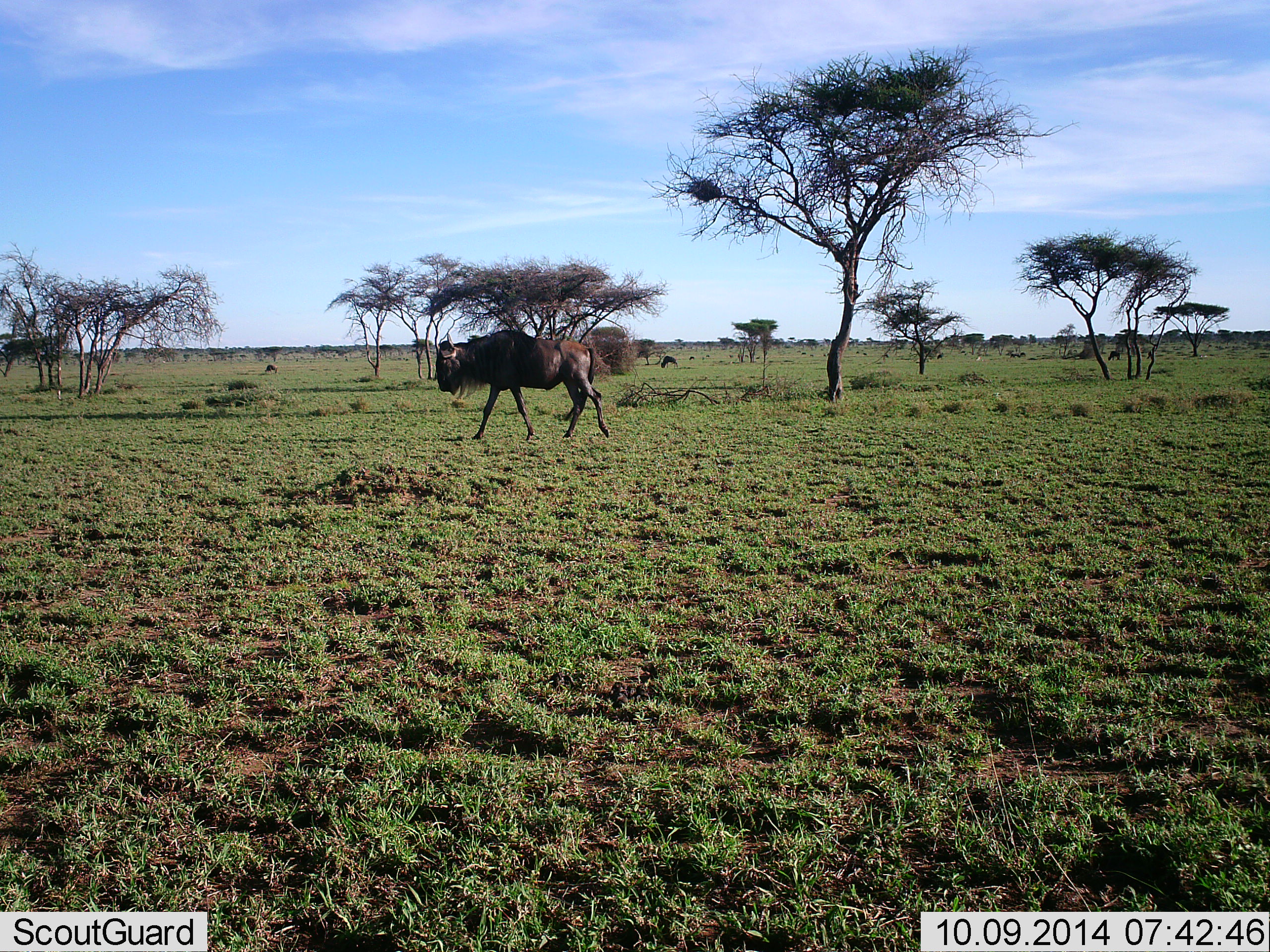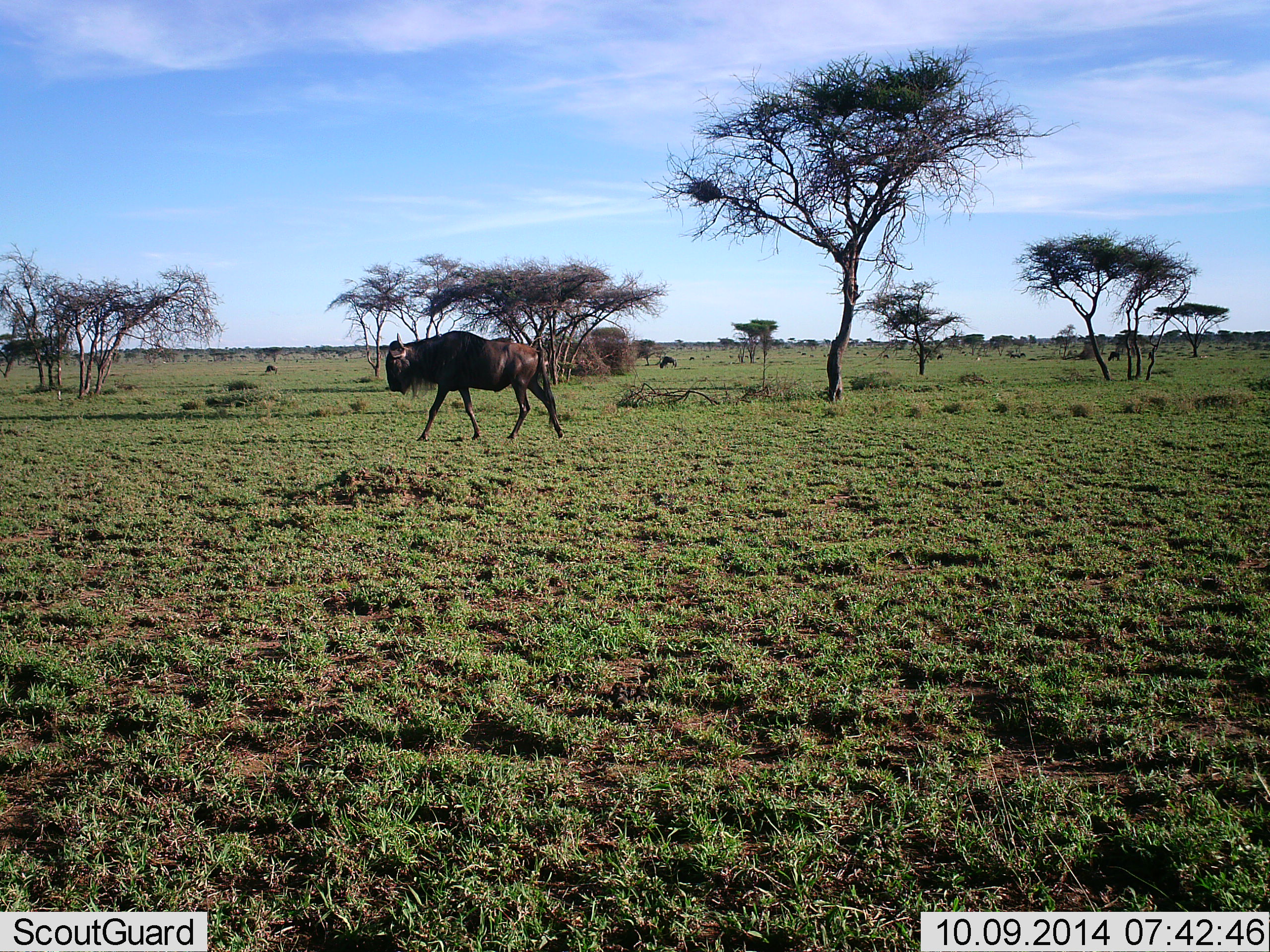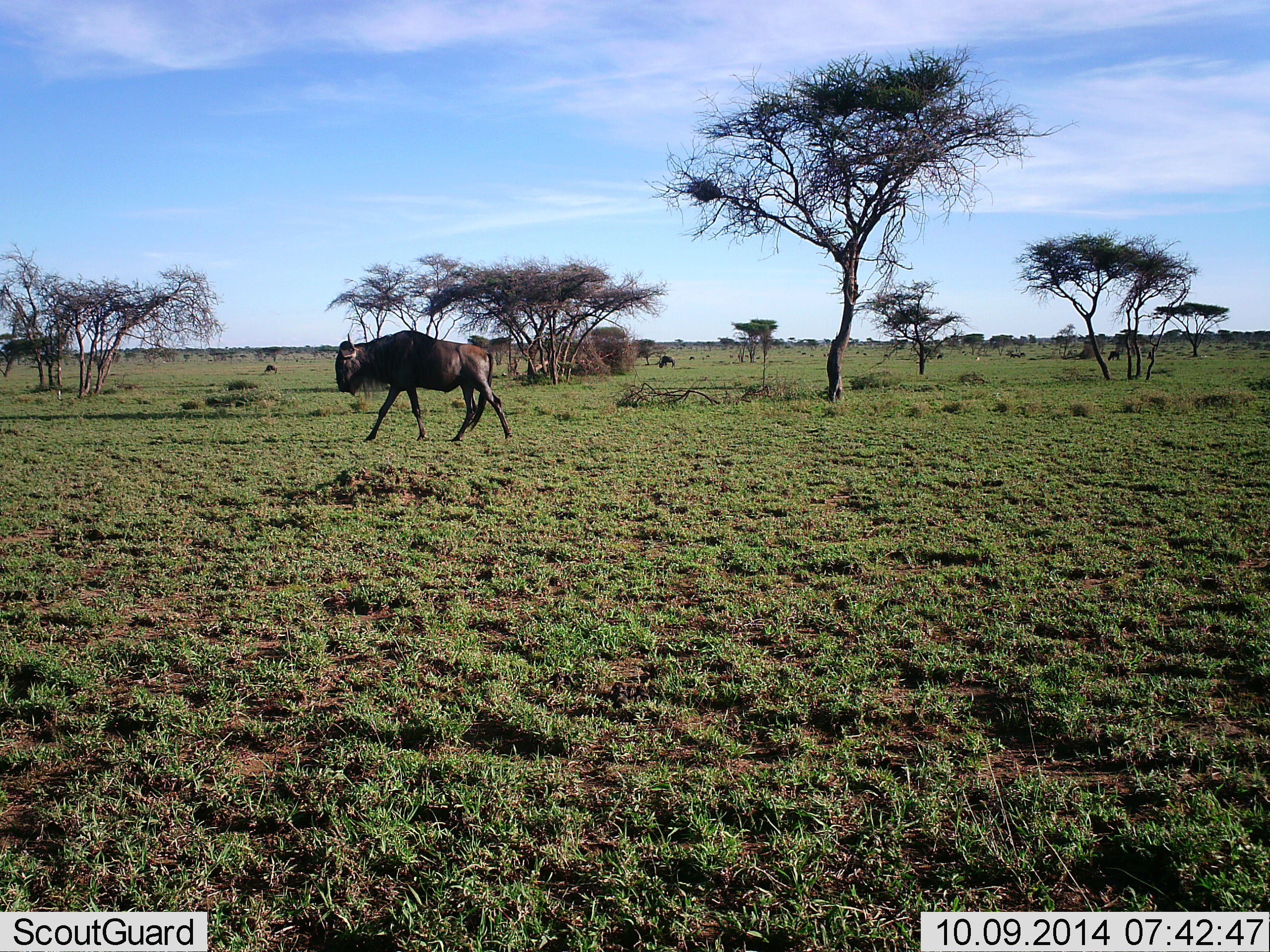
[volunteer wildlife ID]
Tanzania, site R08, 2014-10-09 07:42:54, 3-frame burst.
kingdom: Animalia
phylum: Chordata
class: Mammalia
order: Artiodactyla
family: Bovidae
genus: Connochaetes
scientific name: Connochaetes taurinus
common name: blue wildebeest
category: wildebeest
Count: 1.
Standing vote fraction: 0%.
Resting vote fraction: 0%.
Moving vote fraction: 100%.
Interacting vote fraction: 0%.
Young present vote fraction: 0%.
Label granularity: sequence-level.